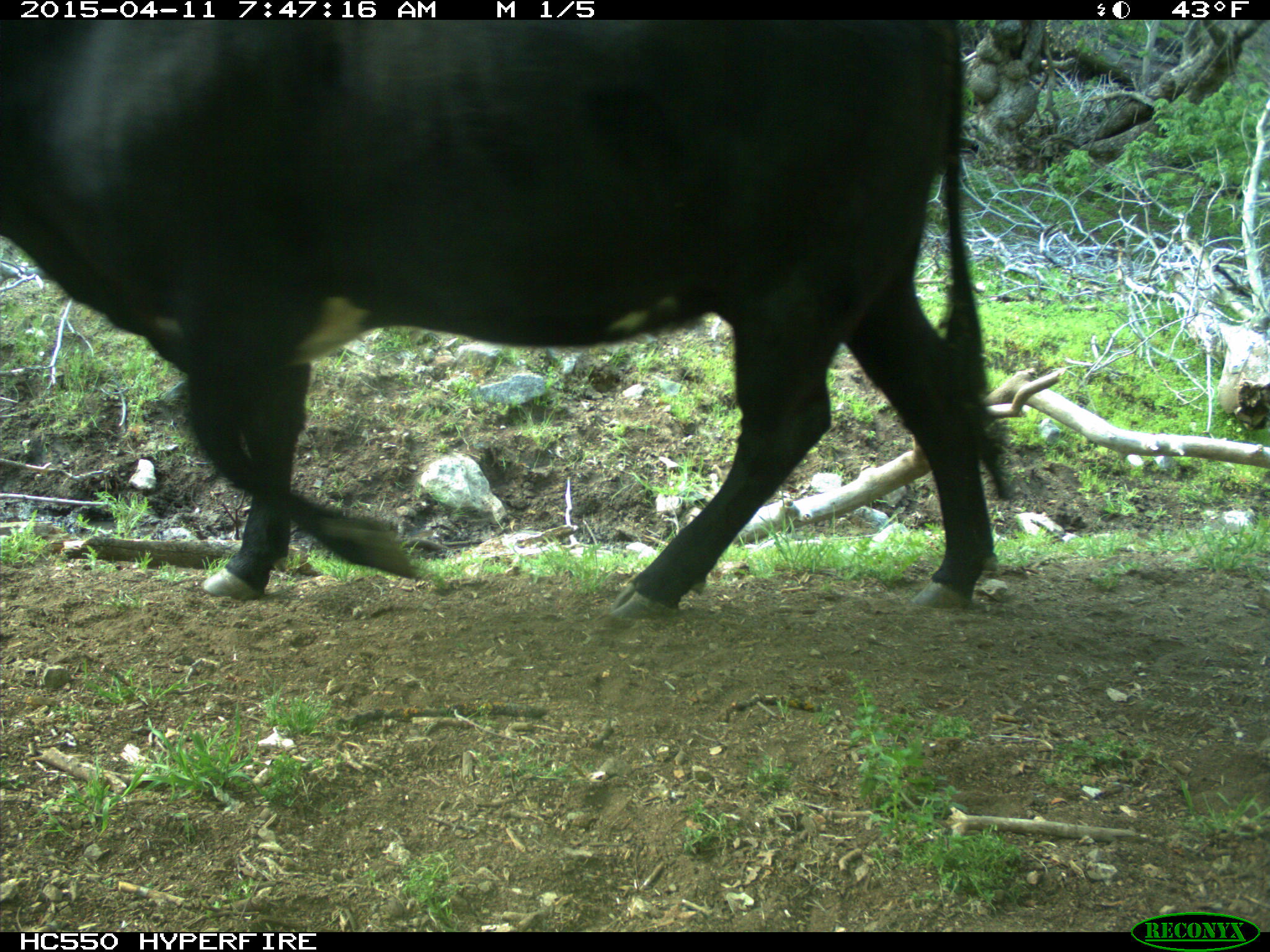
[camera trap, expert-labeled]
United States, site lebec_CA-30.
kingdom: Animalia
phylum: Chordata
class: Mammalia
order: Artiodactyla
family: Bovidae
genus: Bos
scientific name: Bos taurus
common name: domestic cow